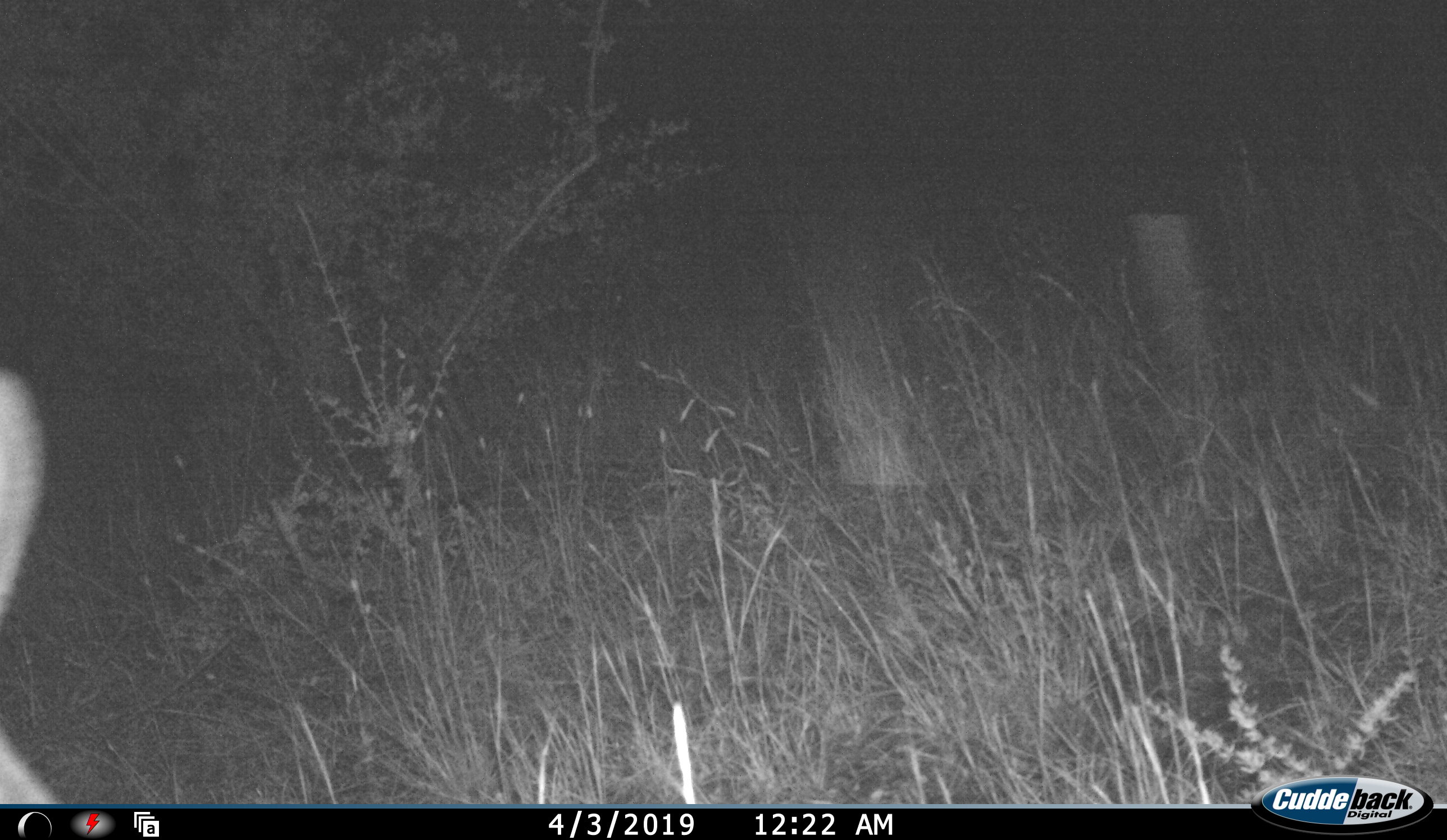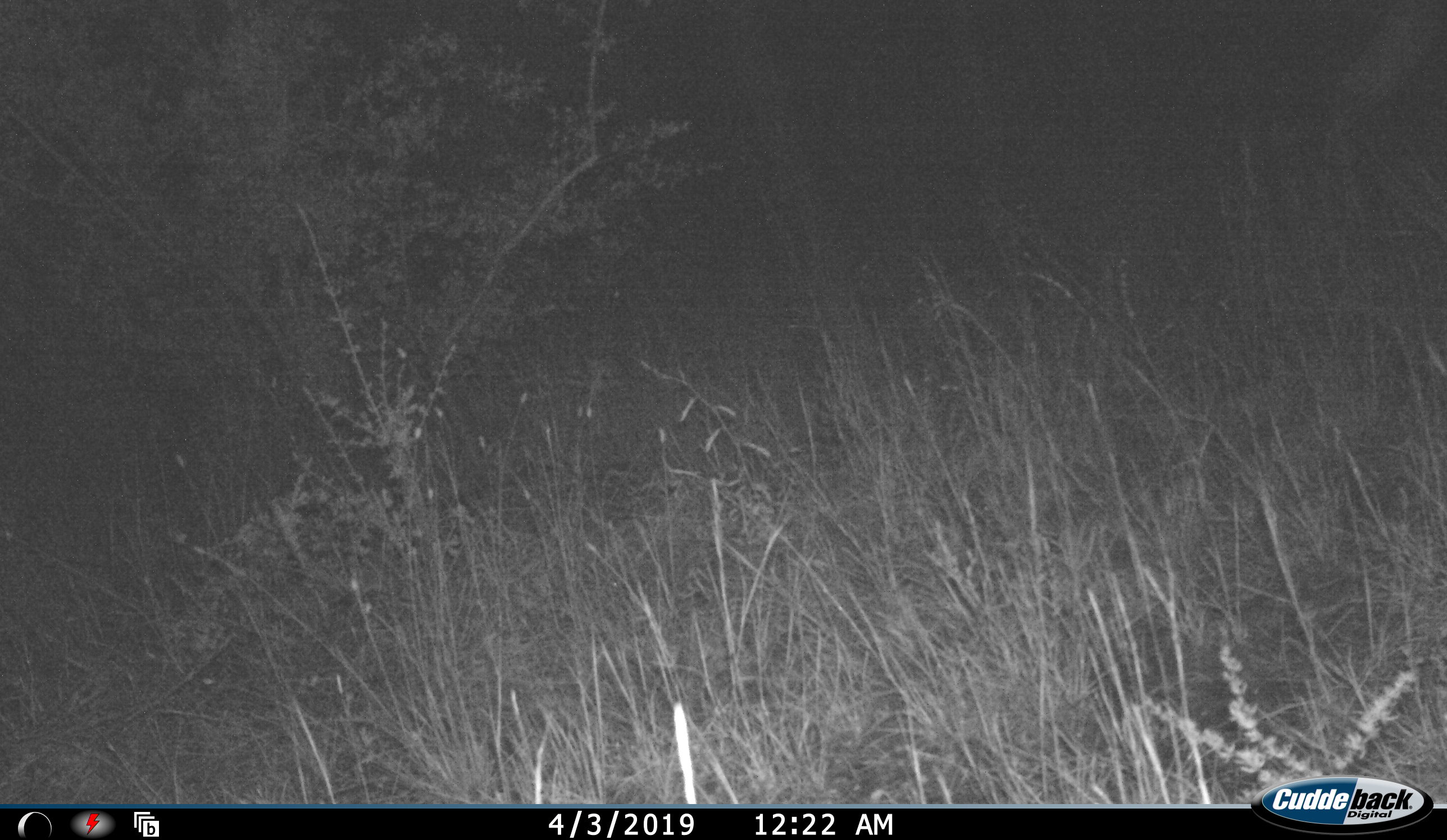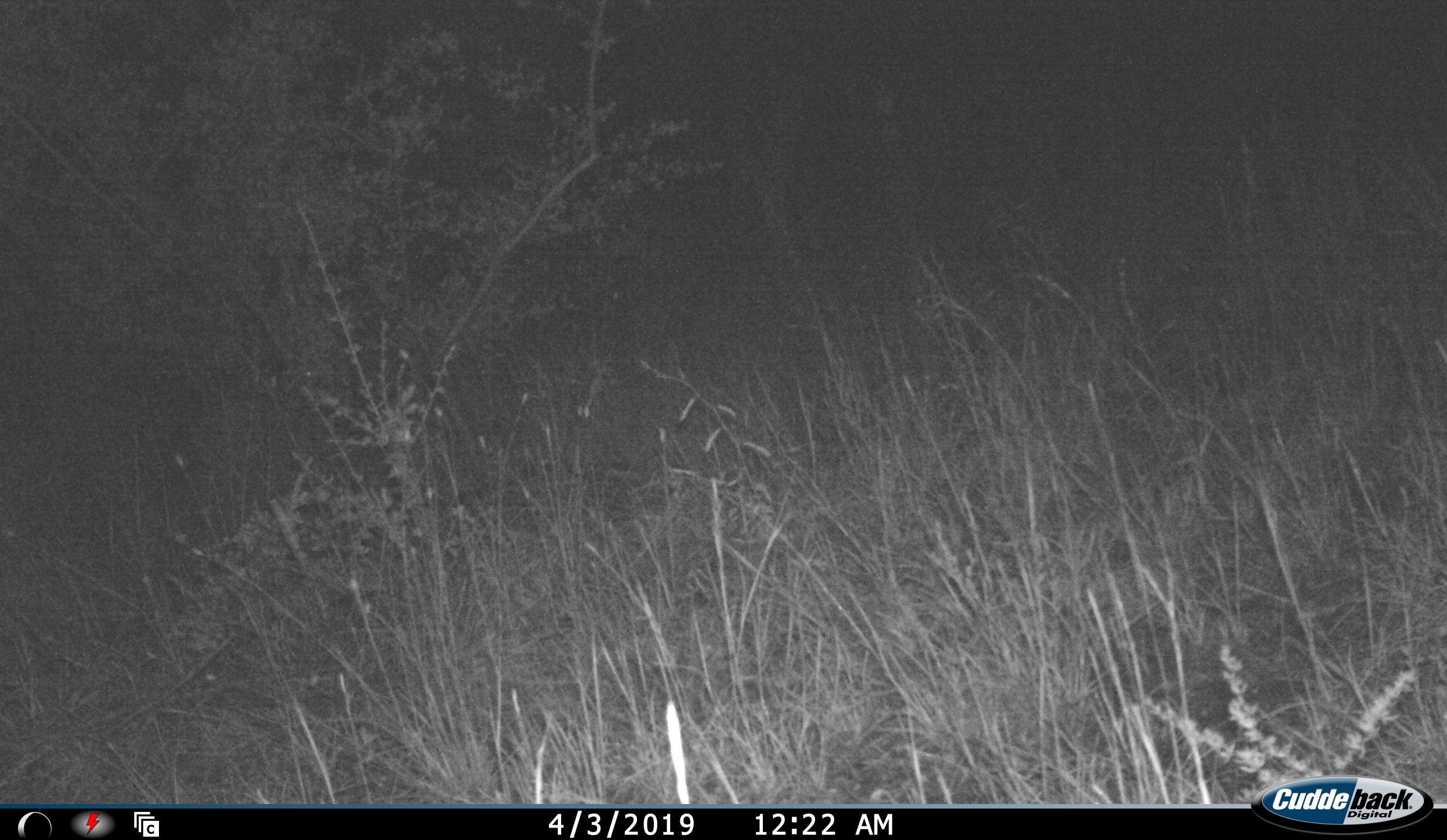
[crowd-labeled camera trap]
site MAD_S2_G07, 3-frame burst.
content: unidentified animal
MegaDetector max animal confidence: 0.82